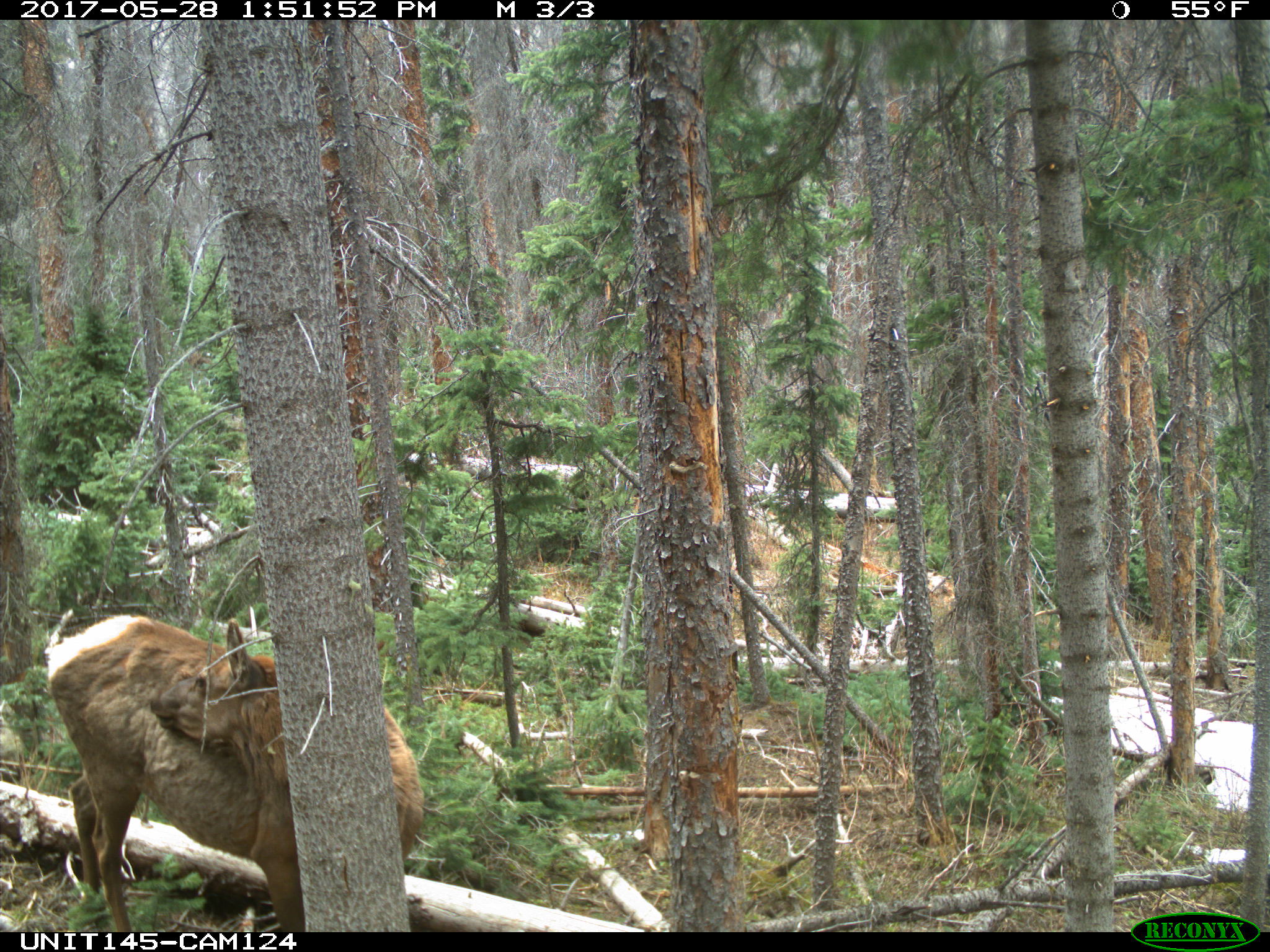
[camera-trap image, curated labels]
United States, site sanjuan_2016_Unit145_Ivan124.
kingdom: Animalia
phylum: Chordata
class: Mammalia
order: Artiodactyla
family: Cervidae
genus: Cervus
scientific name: Cervus elaphus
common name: red deer